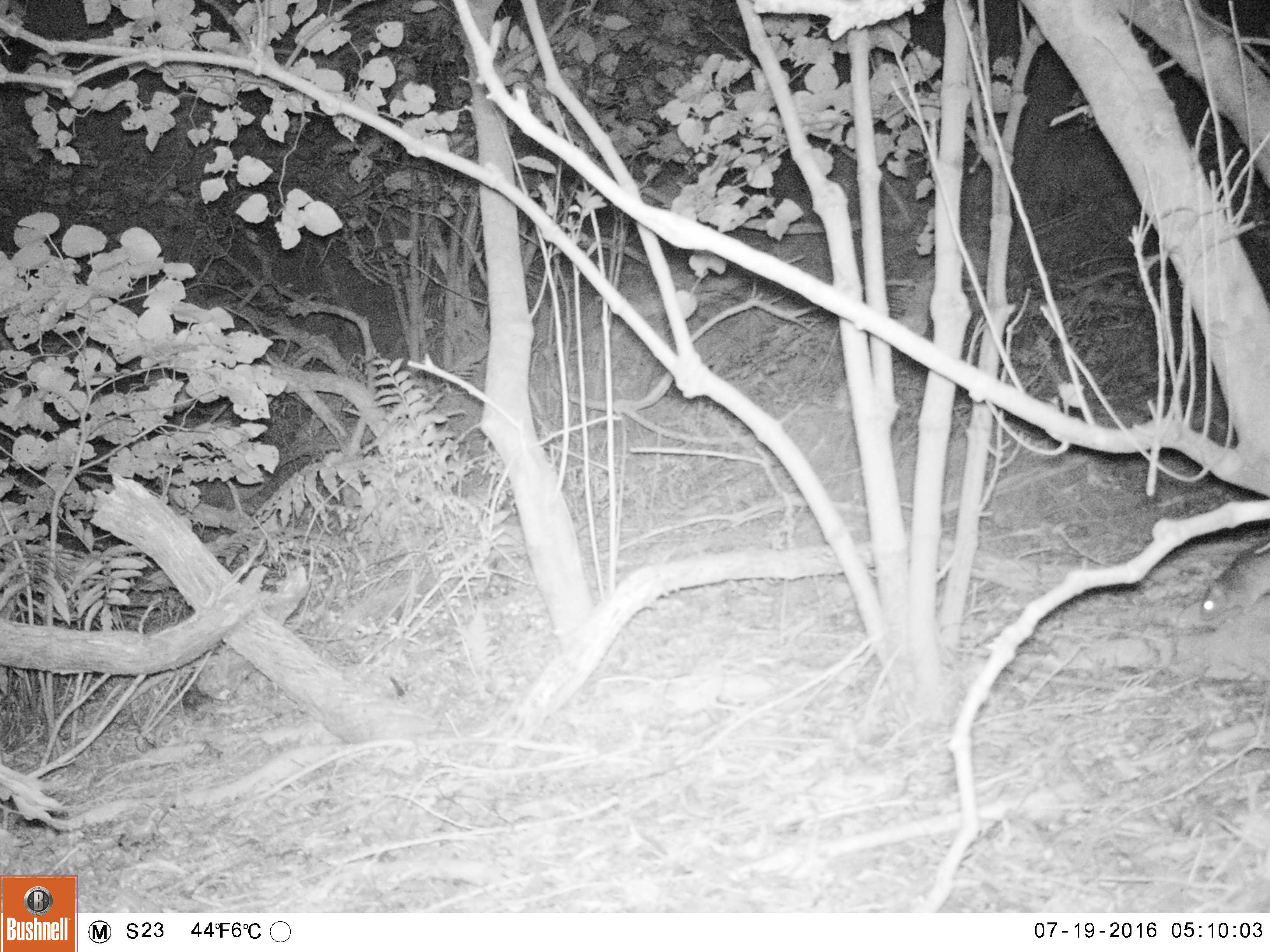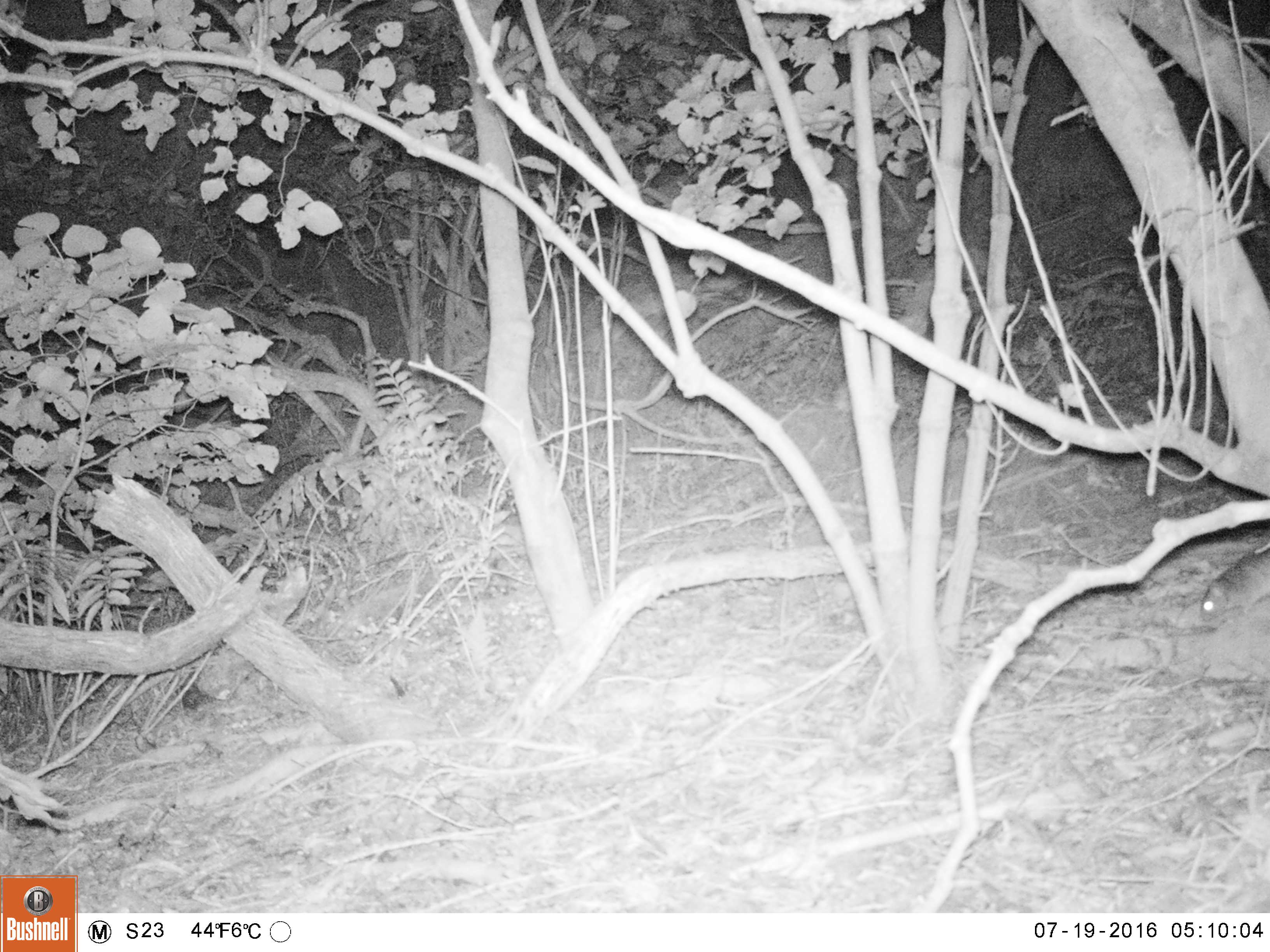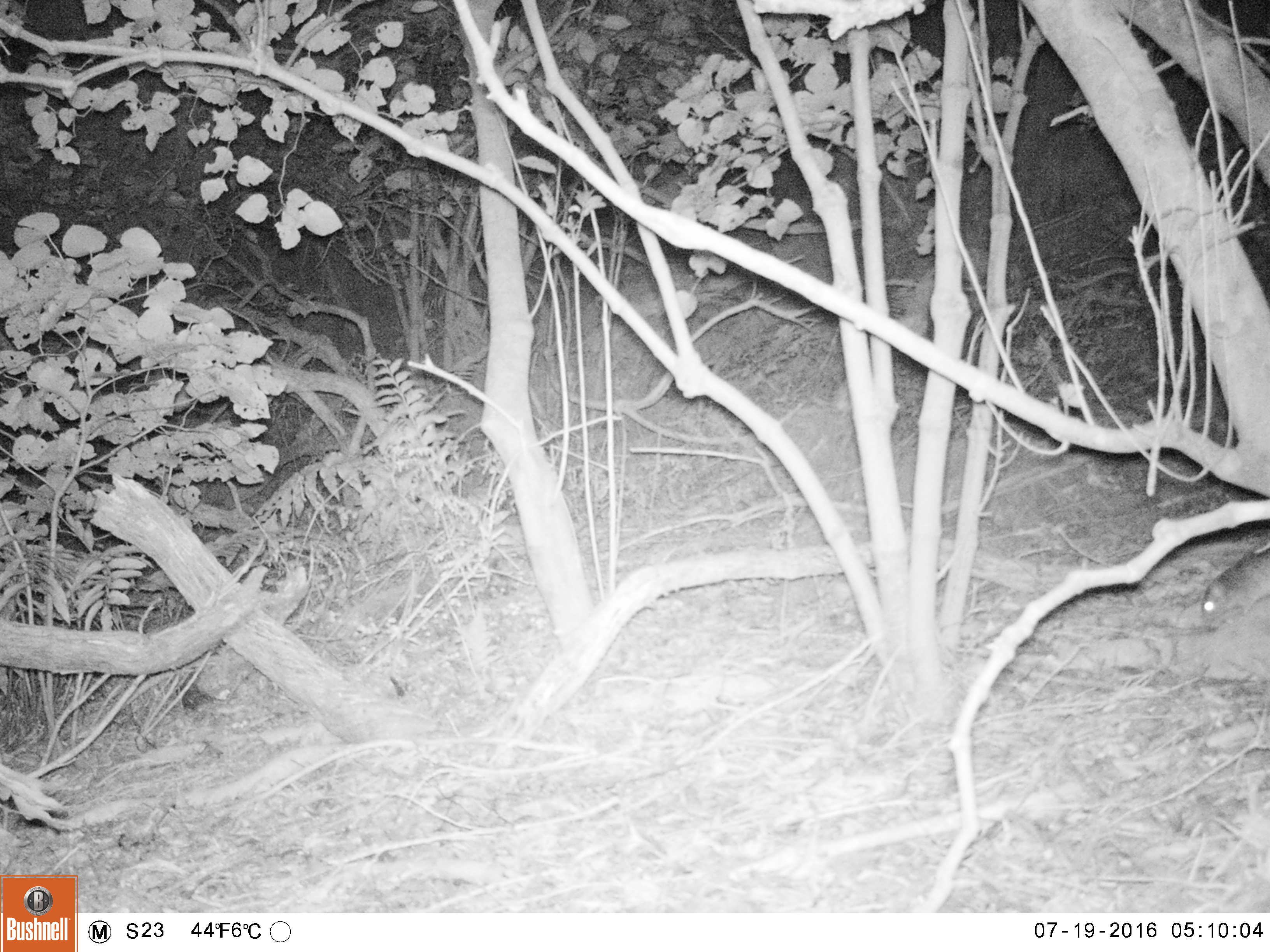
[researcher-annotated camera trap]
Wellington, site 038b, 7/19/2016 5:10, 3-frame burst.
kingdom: Animalia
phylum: Chordata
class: Mammalia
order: Rodentia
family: Muridae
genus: Rattus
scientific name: Rattus rattus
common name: ship rat